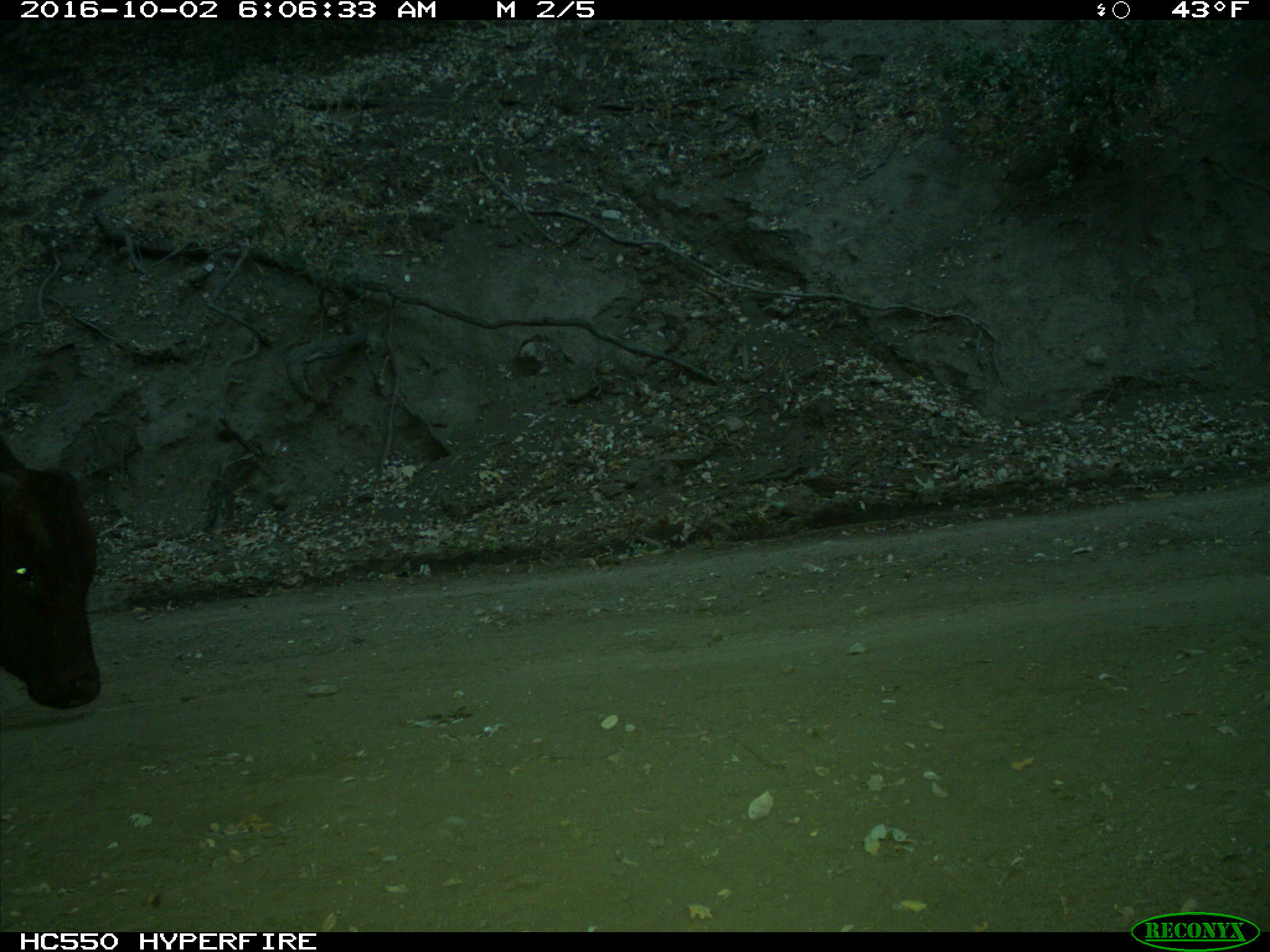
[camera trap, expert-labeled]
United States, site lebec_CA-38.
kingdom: Animalia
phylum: Chordata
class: Mammalia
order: Artiodactyla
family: Bovidae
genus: Bos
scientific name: Bos taurus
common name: domestic cow